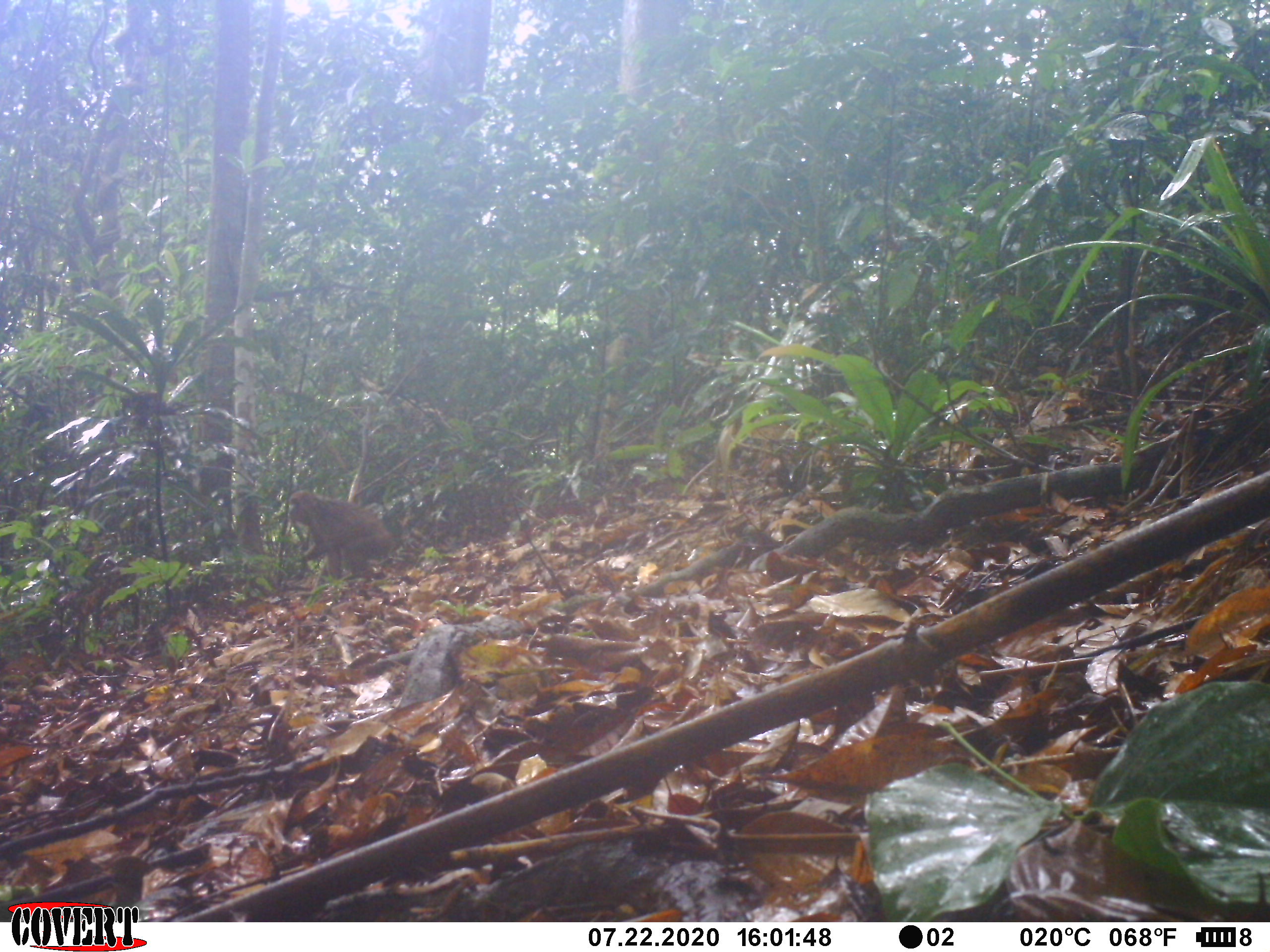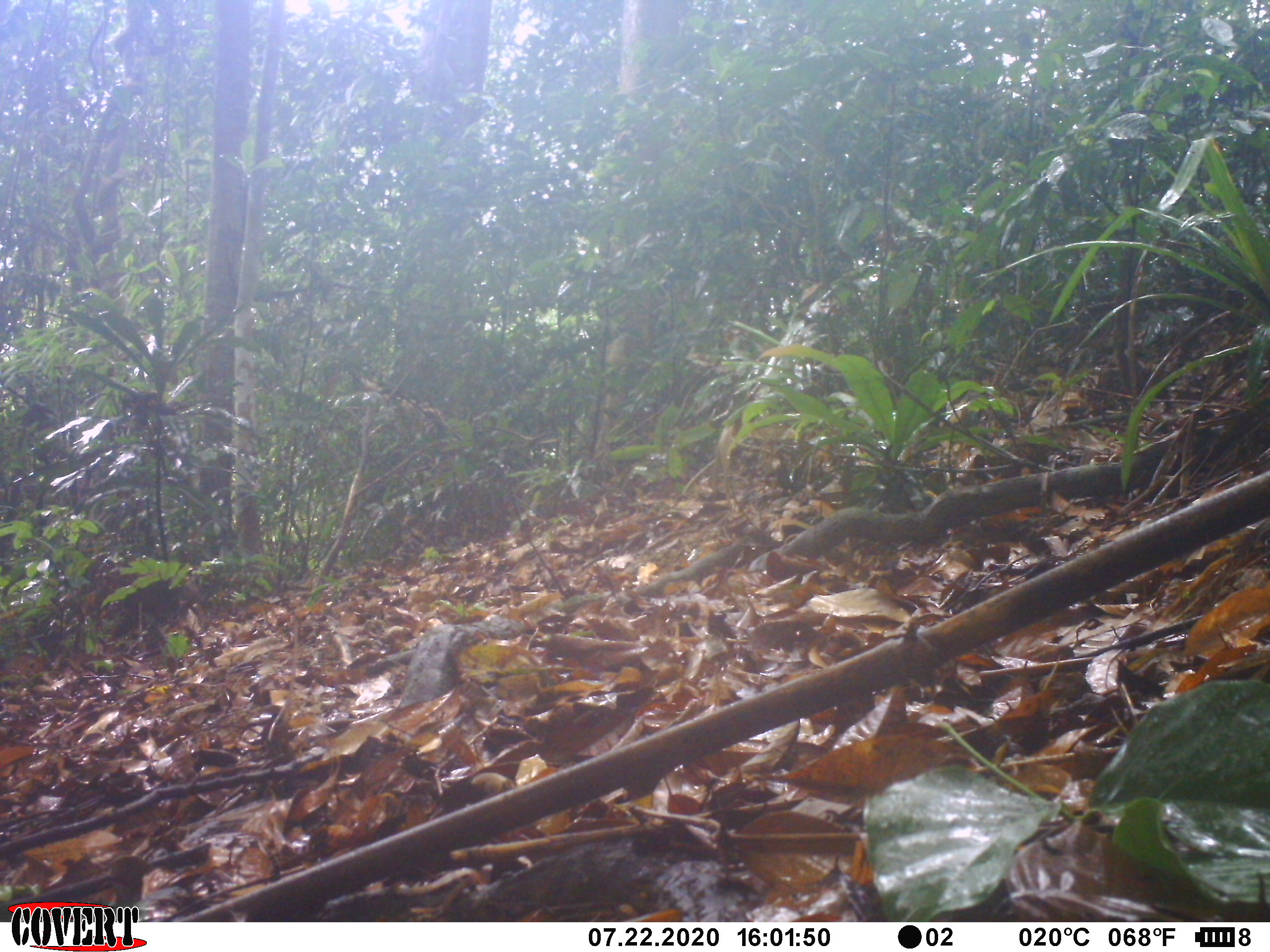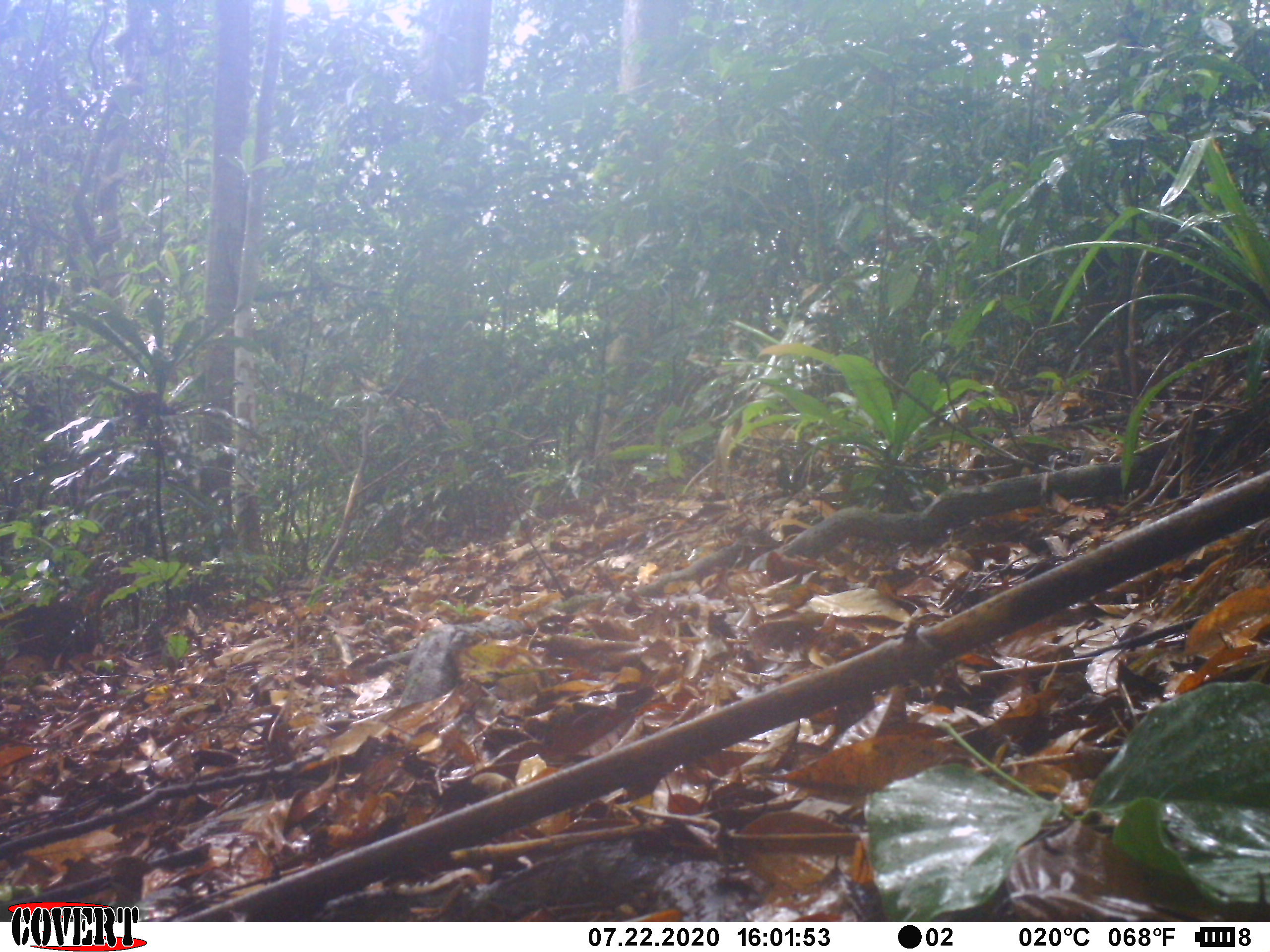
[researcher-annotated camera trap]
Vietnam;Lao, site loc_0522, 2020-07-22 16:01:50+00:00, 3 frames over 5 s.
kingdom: Animalia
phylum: Chordata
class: Mammalia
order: Primates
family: Cercopithecidae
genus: Macaca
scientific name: Macaca arctoides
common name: stump-tailed macaque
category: stump tailed macaque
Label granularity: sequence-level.